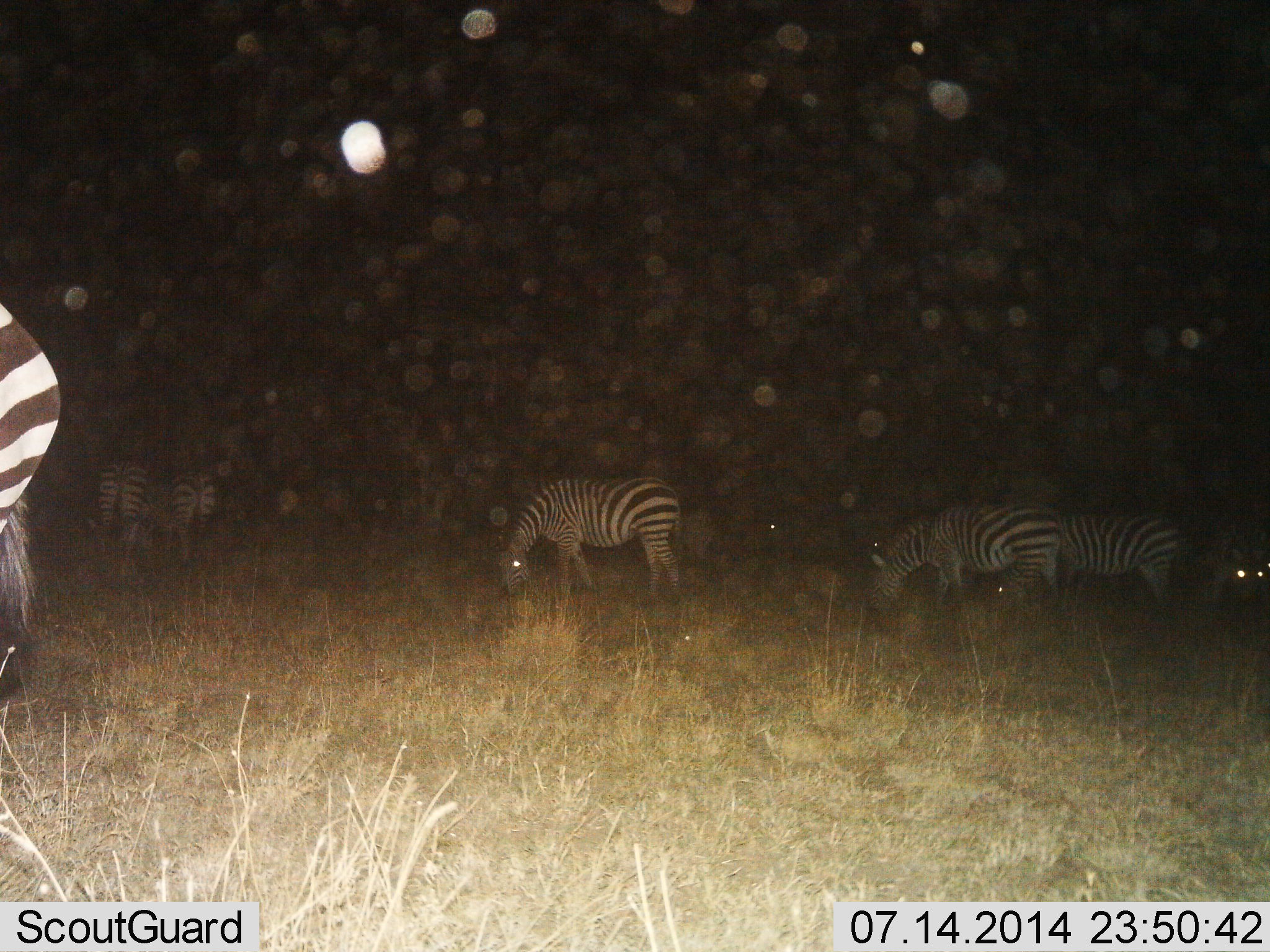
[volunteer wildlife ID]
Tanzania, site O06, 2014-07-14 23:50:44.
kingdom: Animalia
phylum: Chordata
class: Mammalia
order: Perissodactyla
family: Equidae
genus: Equus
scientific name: Equus quagga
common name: plains zebra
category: zebra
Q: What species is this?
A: Zebra (plains zebra) (Equus quagga).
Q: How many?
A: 9.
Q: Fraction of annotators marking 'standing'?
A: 50%.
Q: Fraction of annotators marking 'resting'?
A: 0%.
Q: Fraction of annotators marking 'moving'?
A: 10%.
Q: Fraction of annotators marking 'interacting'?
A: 0%.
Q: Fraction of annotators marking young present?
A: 0%.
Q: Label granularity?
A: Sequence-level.